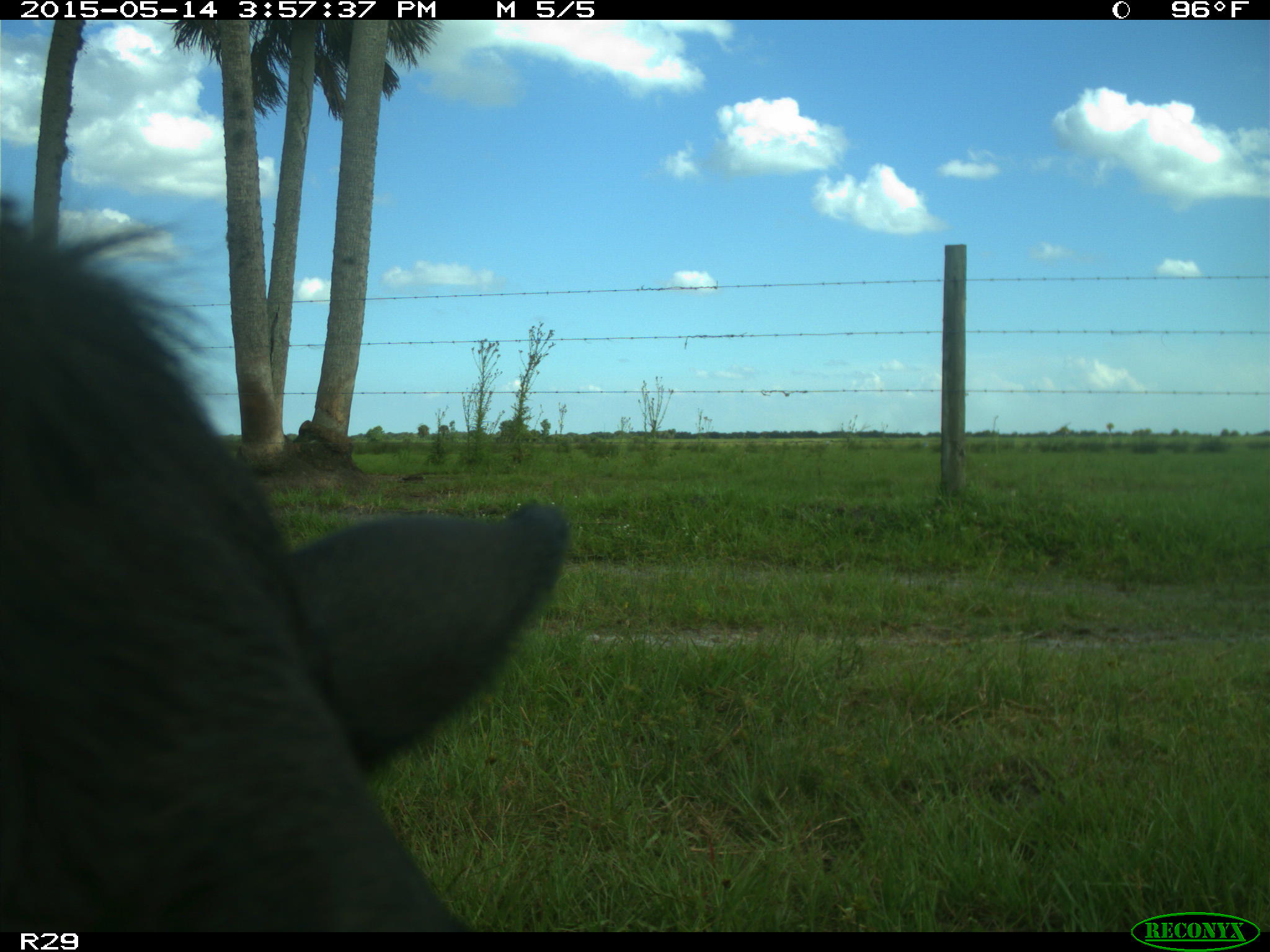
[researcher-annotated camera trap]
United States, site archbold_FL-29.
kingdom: Animalia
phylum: Chordata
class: Mammalia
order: Artiodactyla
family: Bovidae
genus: Bos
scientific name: Bos taurus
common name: domestic cow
Bos taurus (domestic cow).